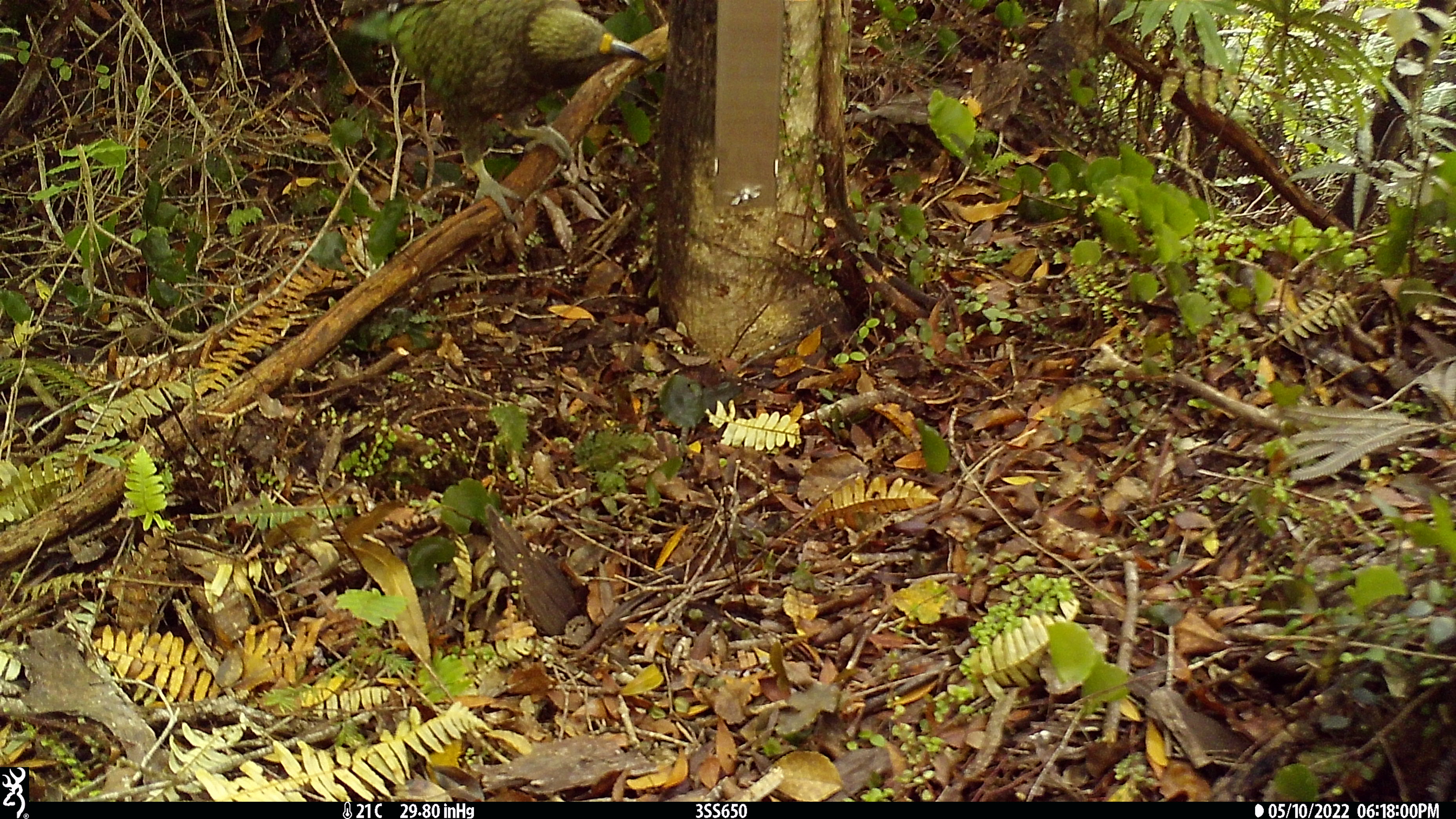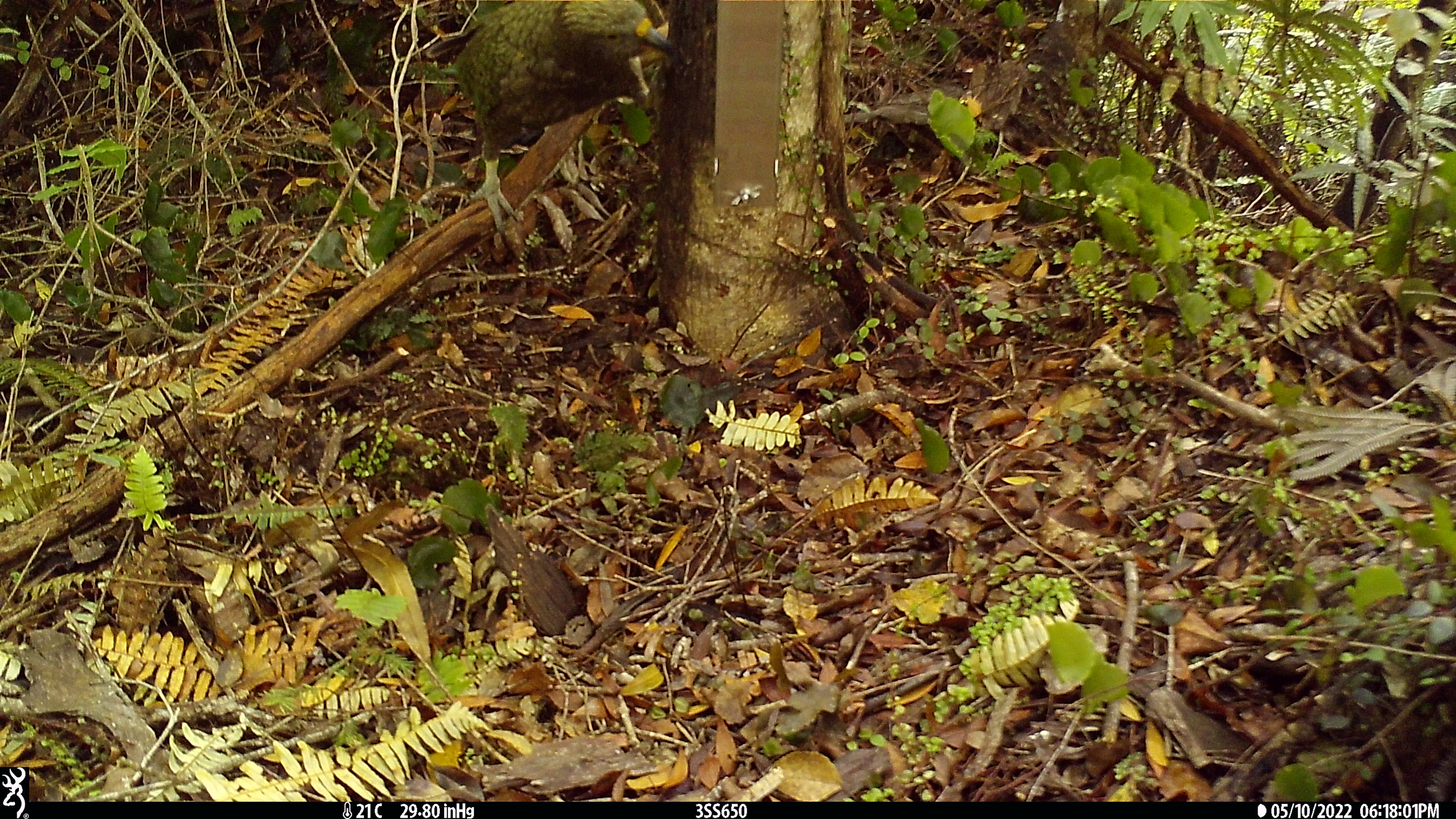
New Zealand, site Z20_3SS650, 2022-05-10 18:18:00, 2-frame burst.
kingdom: Animalia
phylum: Chordata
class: Aves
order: Psittaciformes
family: Strigopidae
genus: Nestor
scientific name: Nestor notabilis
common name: kea